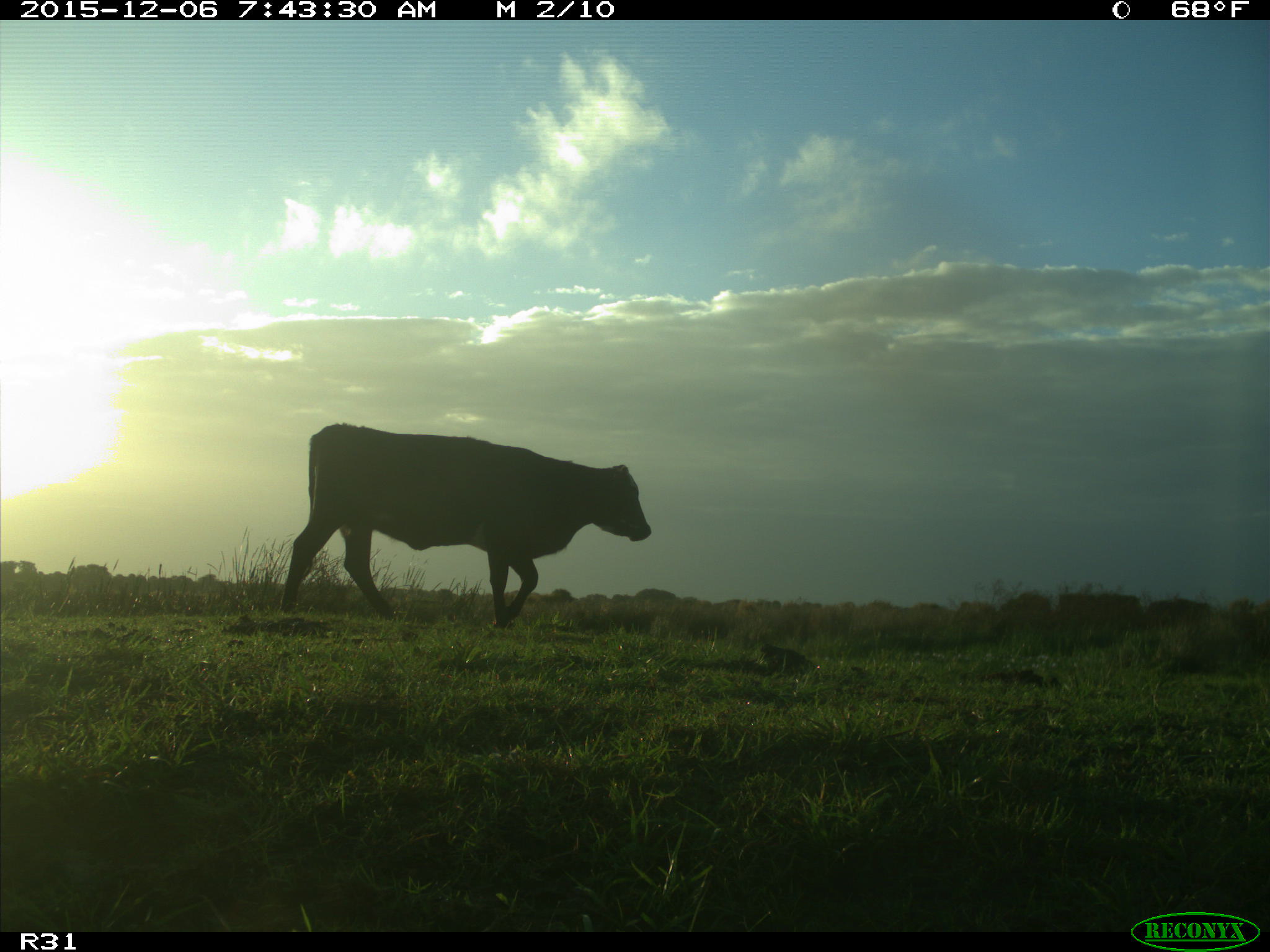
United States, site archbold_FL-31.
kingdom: Animalia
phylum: Chordata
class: Mammalia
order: Artiodactyla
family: Bovidae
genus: Bos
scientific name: Bos taurus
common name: domestic cow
Bos taurus (domestic cow).